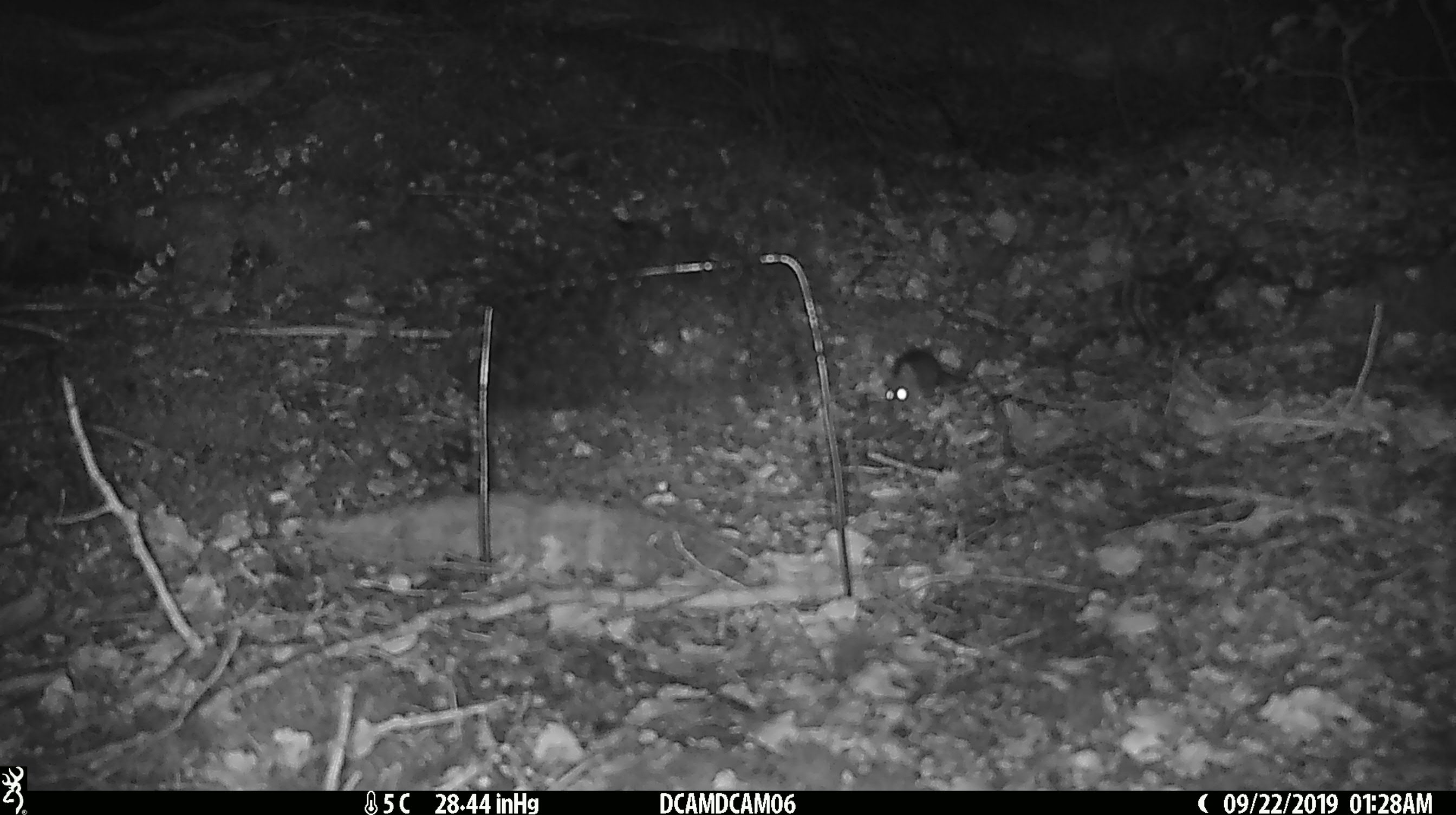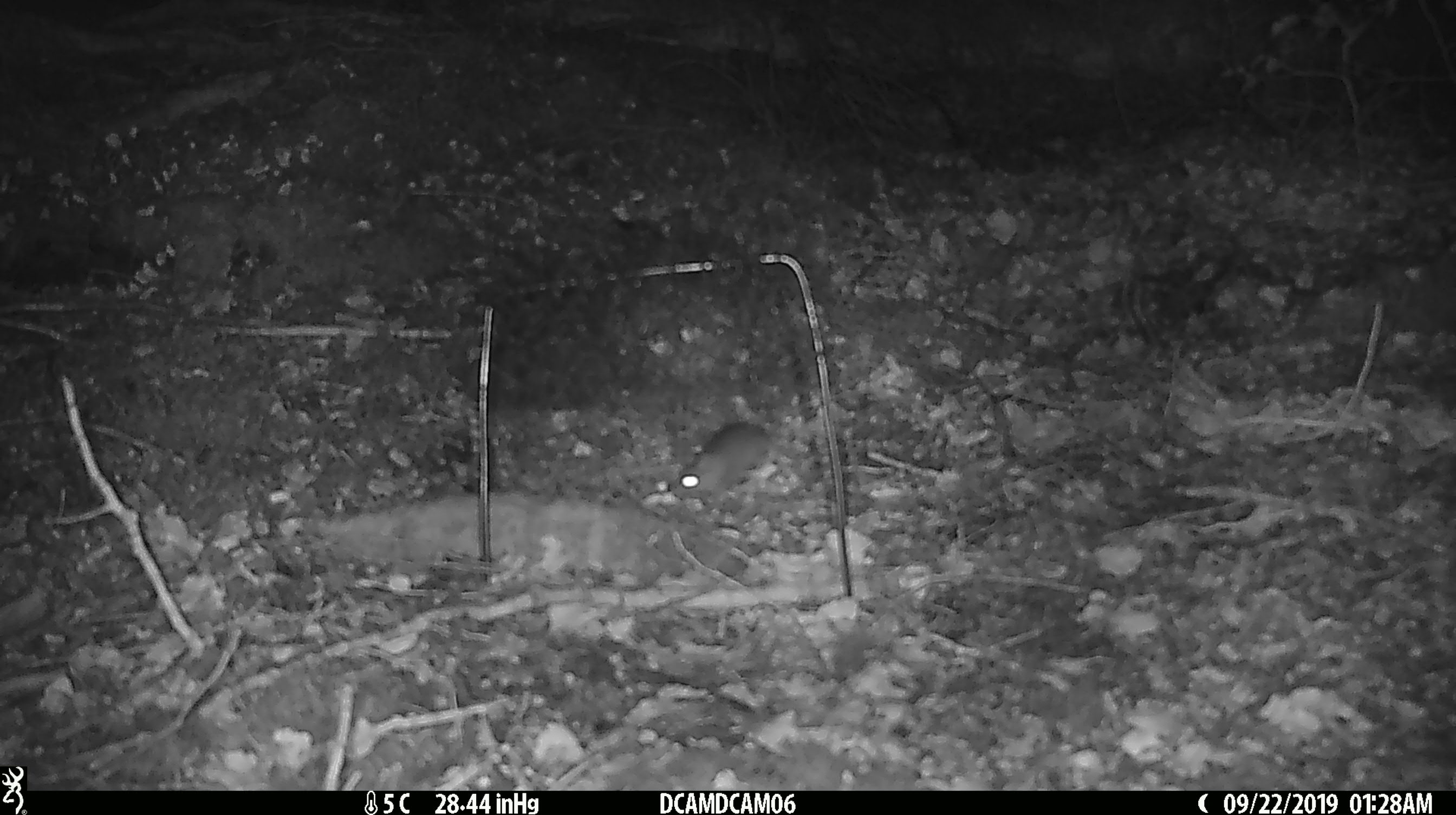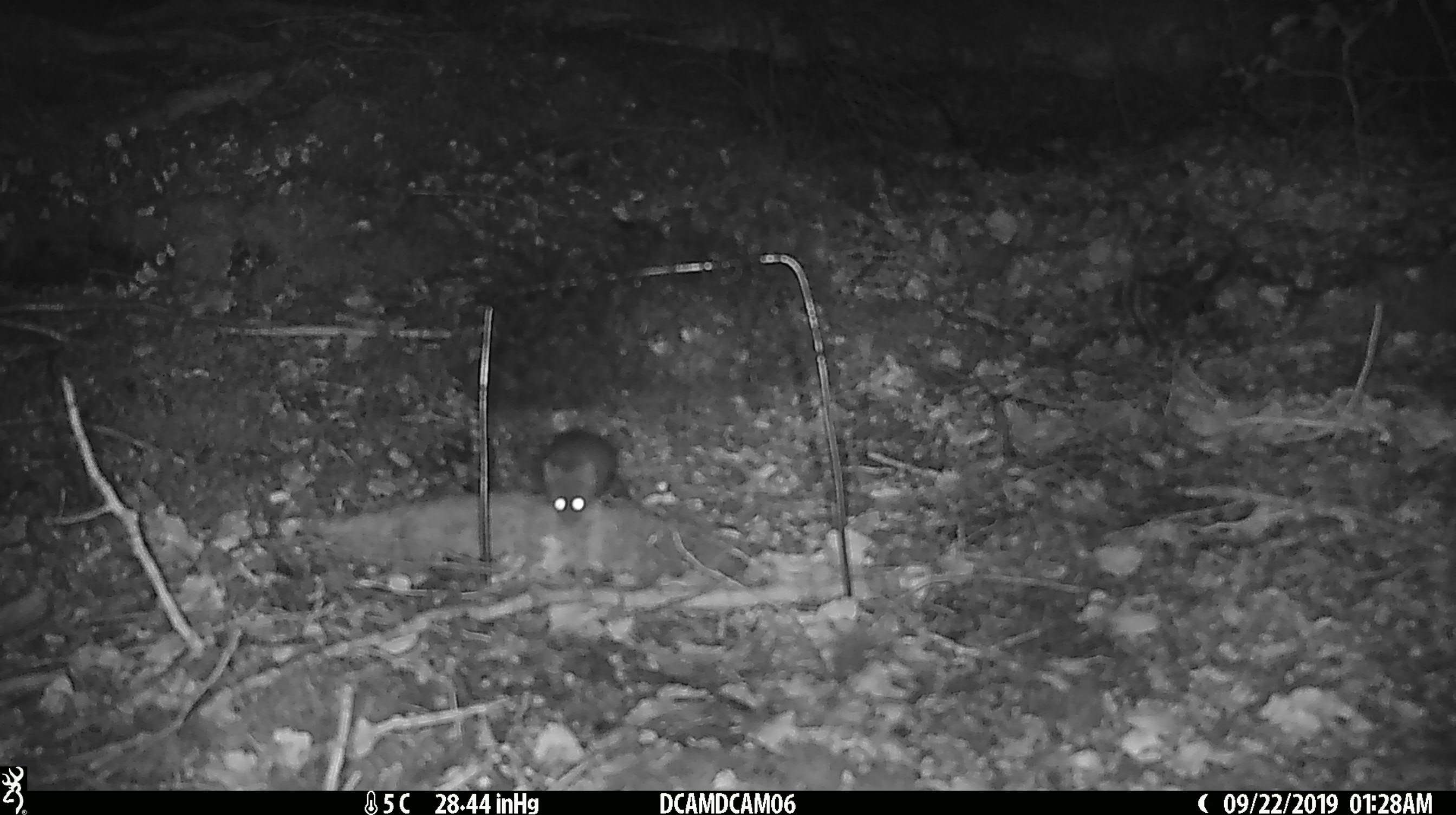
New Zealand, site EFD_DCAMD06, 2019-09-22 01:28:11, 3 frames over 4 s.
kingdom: Animalia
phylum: Chordata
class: Mammalia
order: Rodentia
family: Muridae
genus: Mus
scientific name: Mus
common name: mouse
Mouse (Mus).